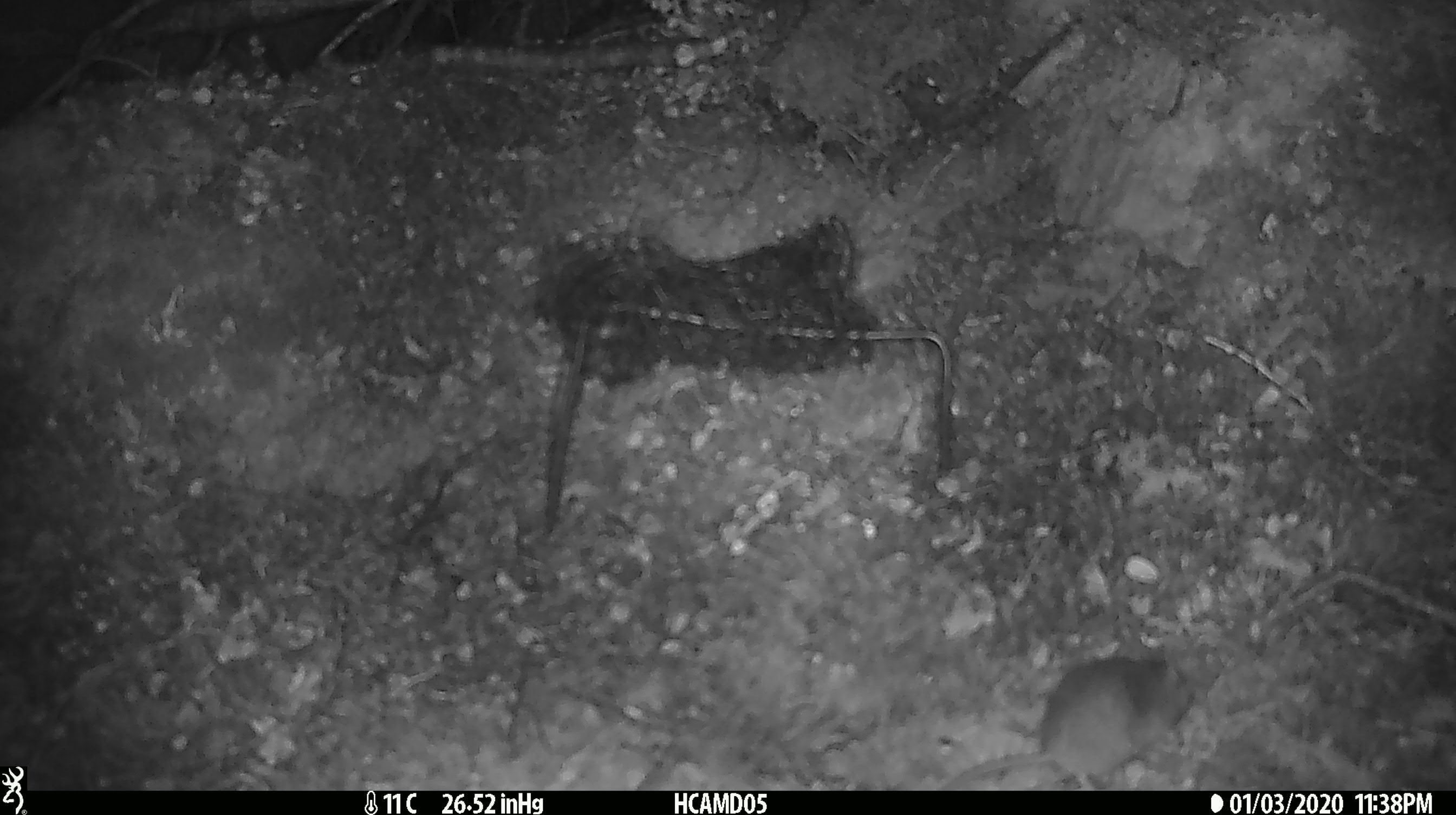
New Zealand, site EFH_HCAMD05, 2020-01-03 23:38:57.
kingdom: Animalia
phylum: Chordata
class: Mammalia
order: Rodentia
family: Muridae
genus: Mus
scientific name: Mus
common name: mouse